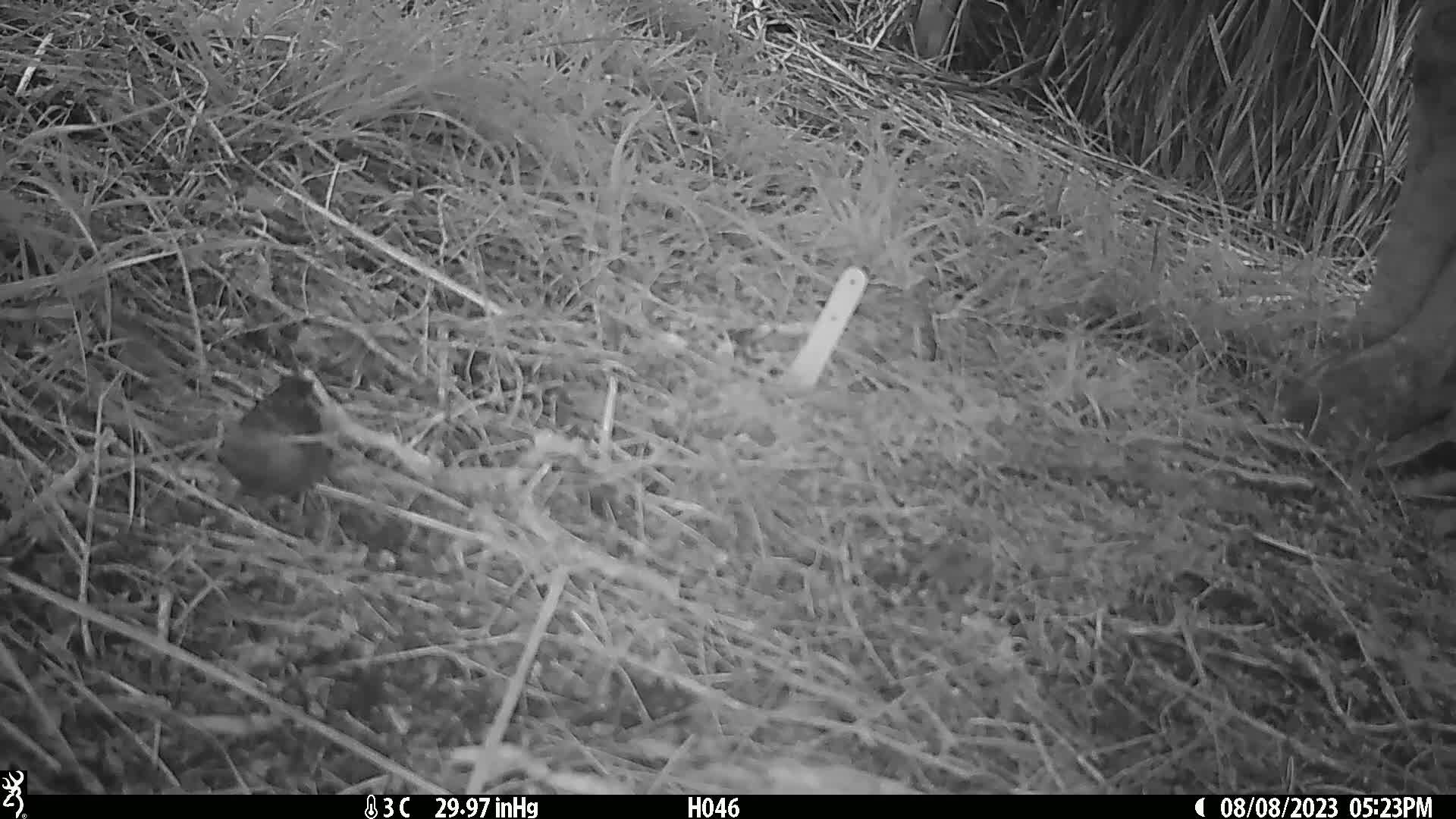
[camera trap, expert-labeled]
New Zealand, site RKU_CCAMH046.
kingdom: Animalia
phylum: Chordata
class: Aves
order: Passeriformes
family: Prunellidae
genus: Prunella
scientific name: Prunella modularis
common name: dunnock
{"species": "dunnock (Prunella modularis)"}